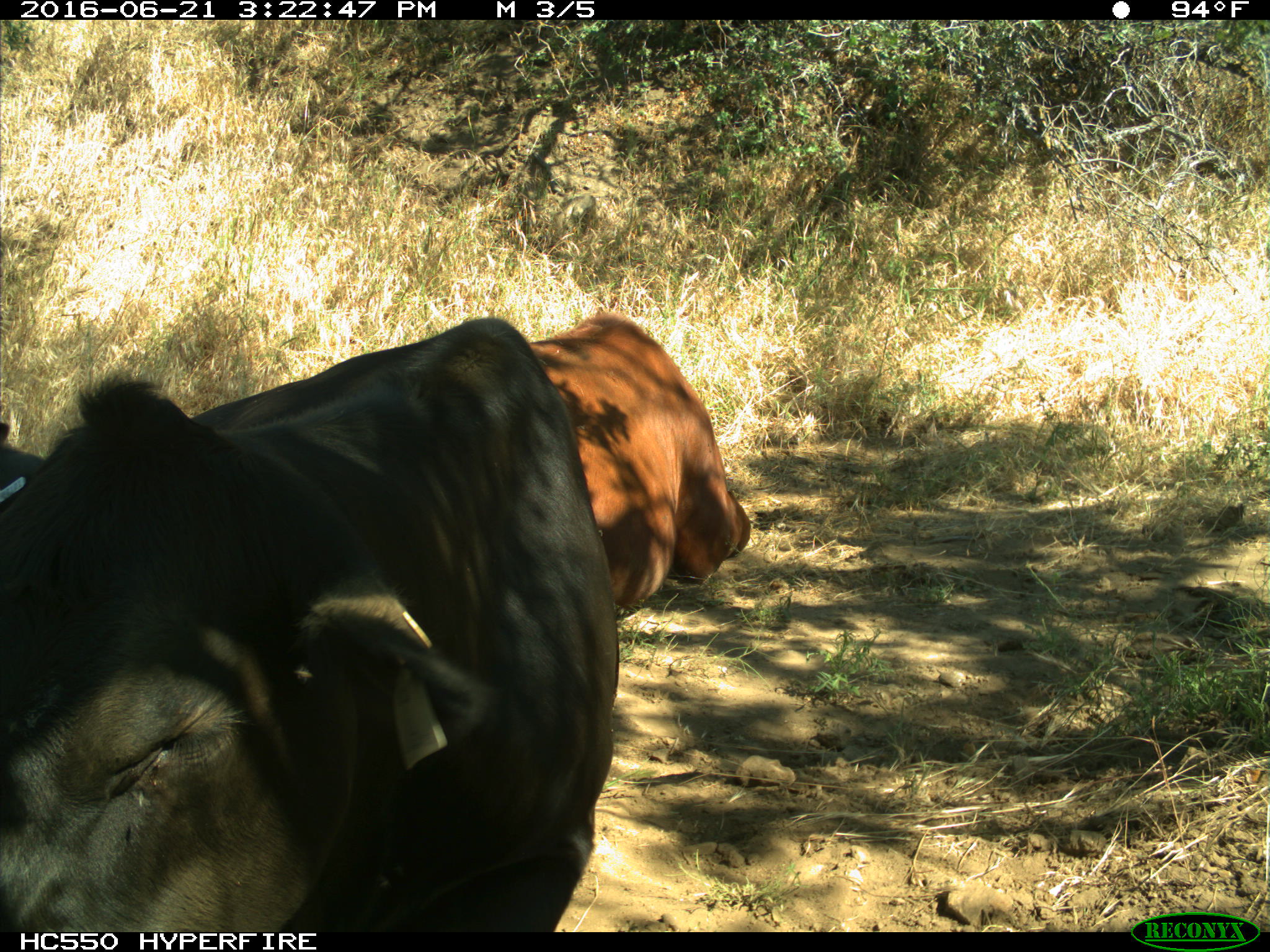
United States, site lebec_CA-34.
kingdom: Animalia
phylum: Chordata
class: Mammalia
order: Artiodactyla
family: Bovidae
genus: Bos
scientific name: Bos taurus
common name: domestic cow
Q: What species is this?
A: Bos taurus (domestic cow).